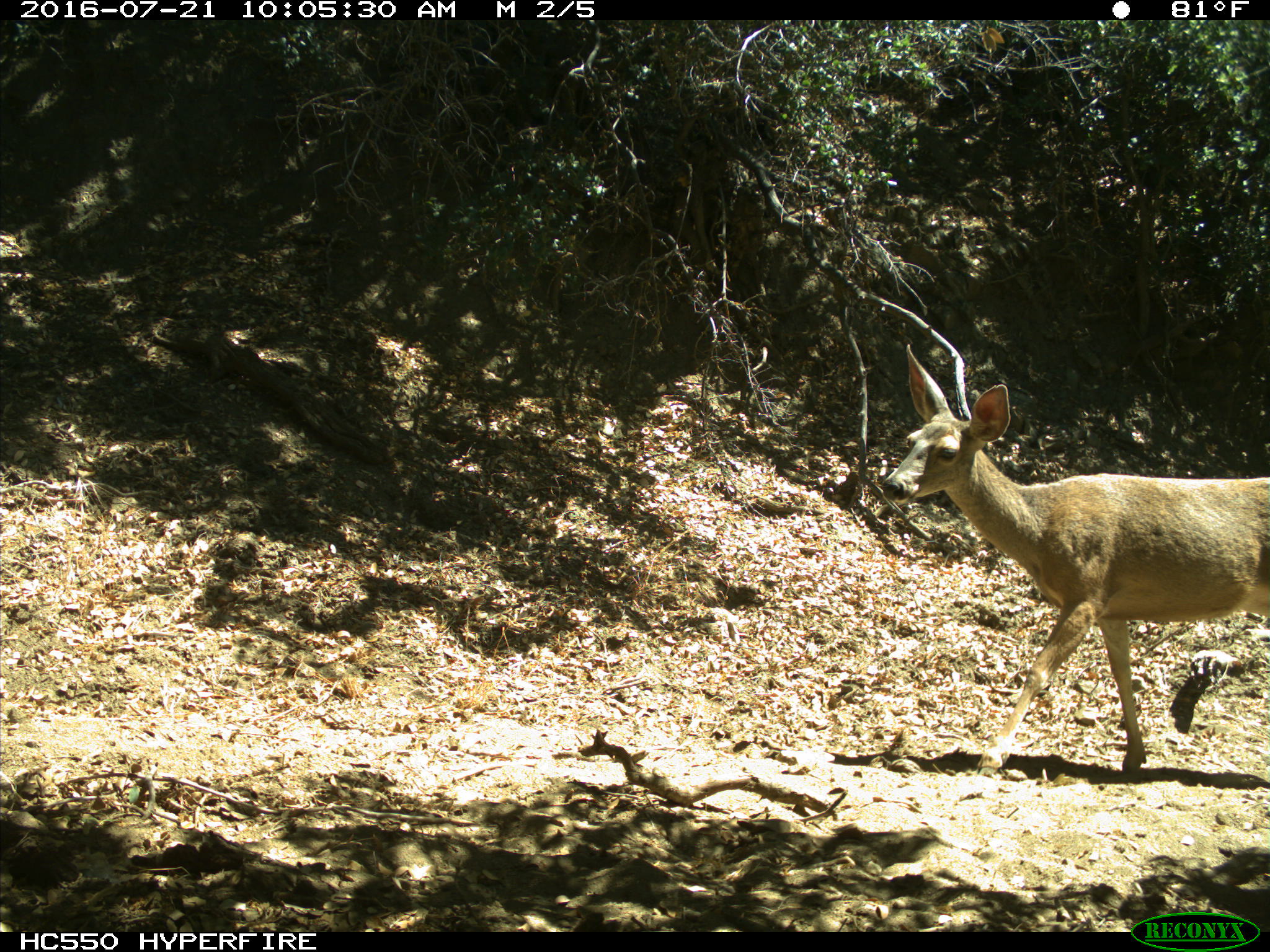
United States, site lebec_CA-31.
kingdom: Animalia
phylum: Chordata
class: Mammalia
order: Artiodactyla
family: Cervidae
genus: Odocoileus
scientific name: Odocoileus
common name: deer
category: unidentified deer